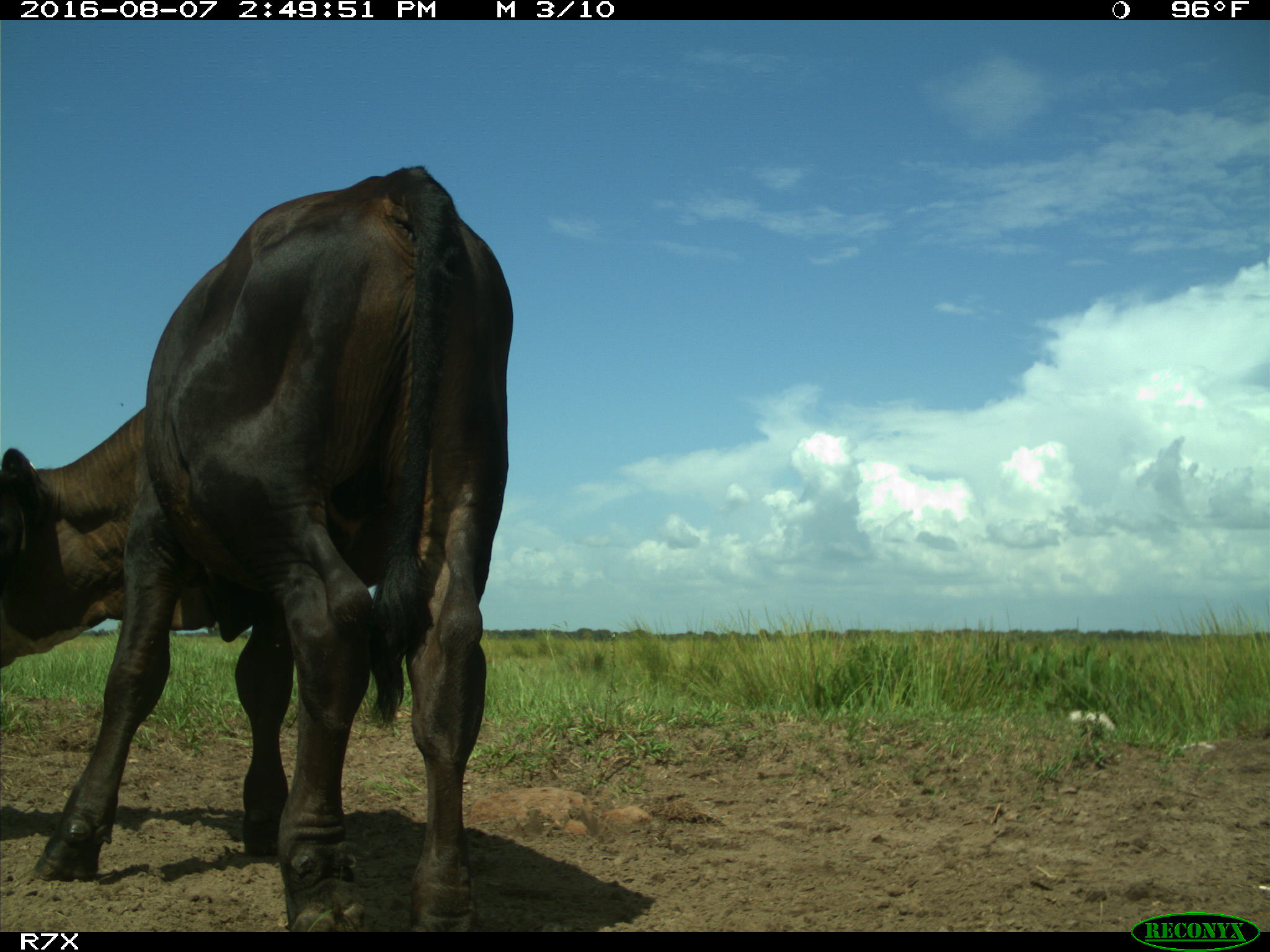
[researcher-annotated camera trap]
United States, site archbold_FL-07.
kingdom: Animalia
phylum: Chordata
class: Mammalia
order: Artiodactyla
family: Bovidae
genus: Bos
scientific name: Bos taurus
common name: domestic cow